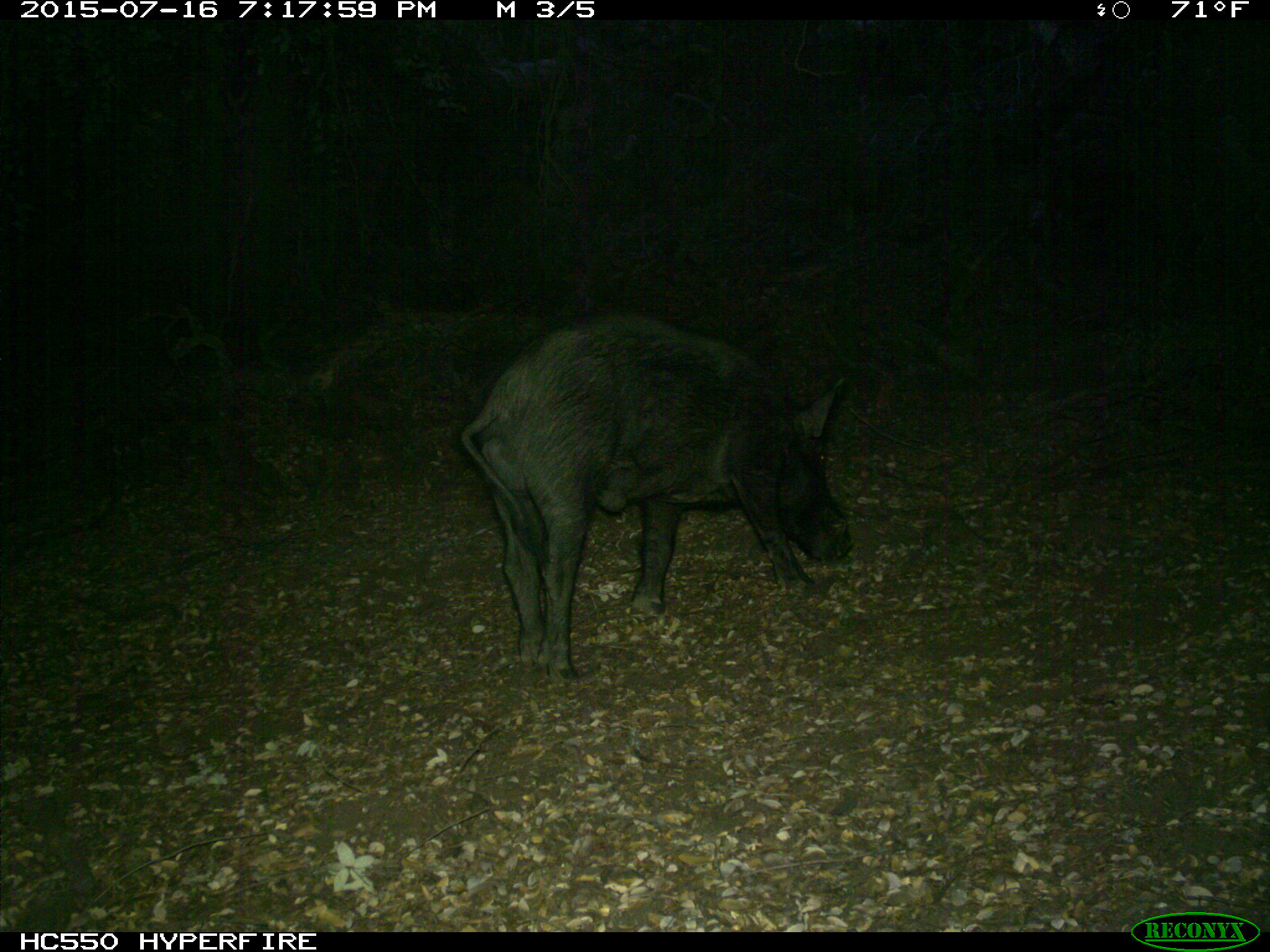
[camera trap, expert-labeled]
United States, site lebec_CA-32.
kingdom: Animalia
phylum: Chordata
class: Mammalia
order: Artiodactyla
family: Suidae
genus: Sus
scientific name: Sus scrofa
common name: wild boar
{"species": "Sus scrofa (wild boar)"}